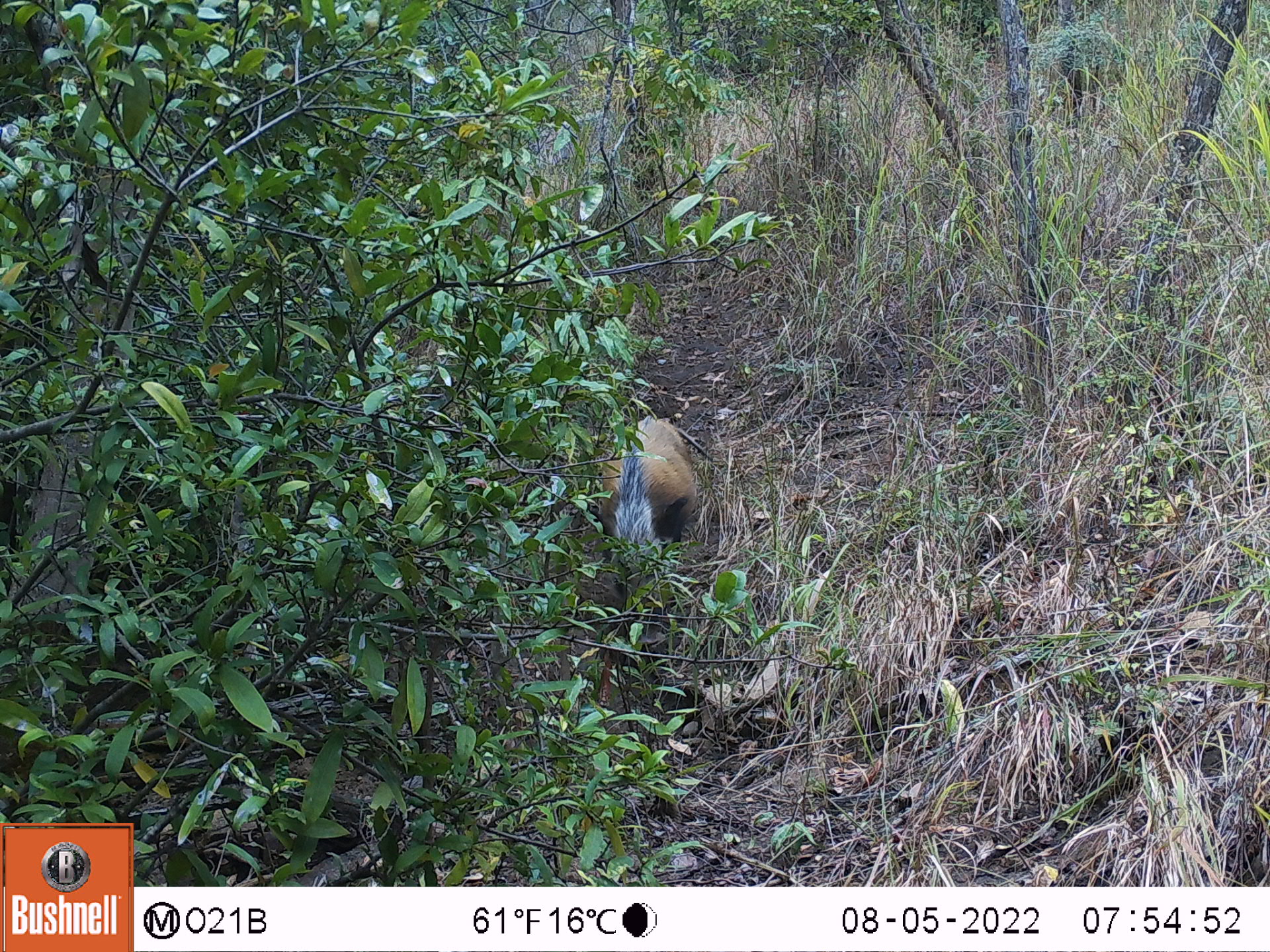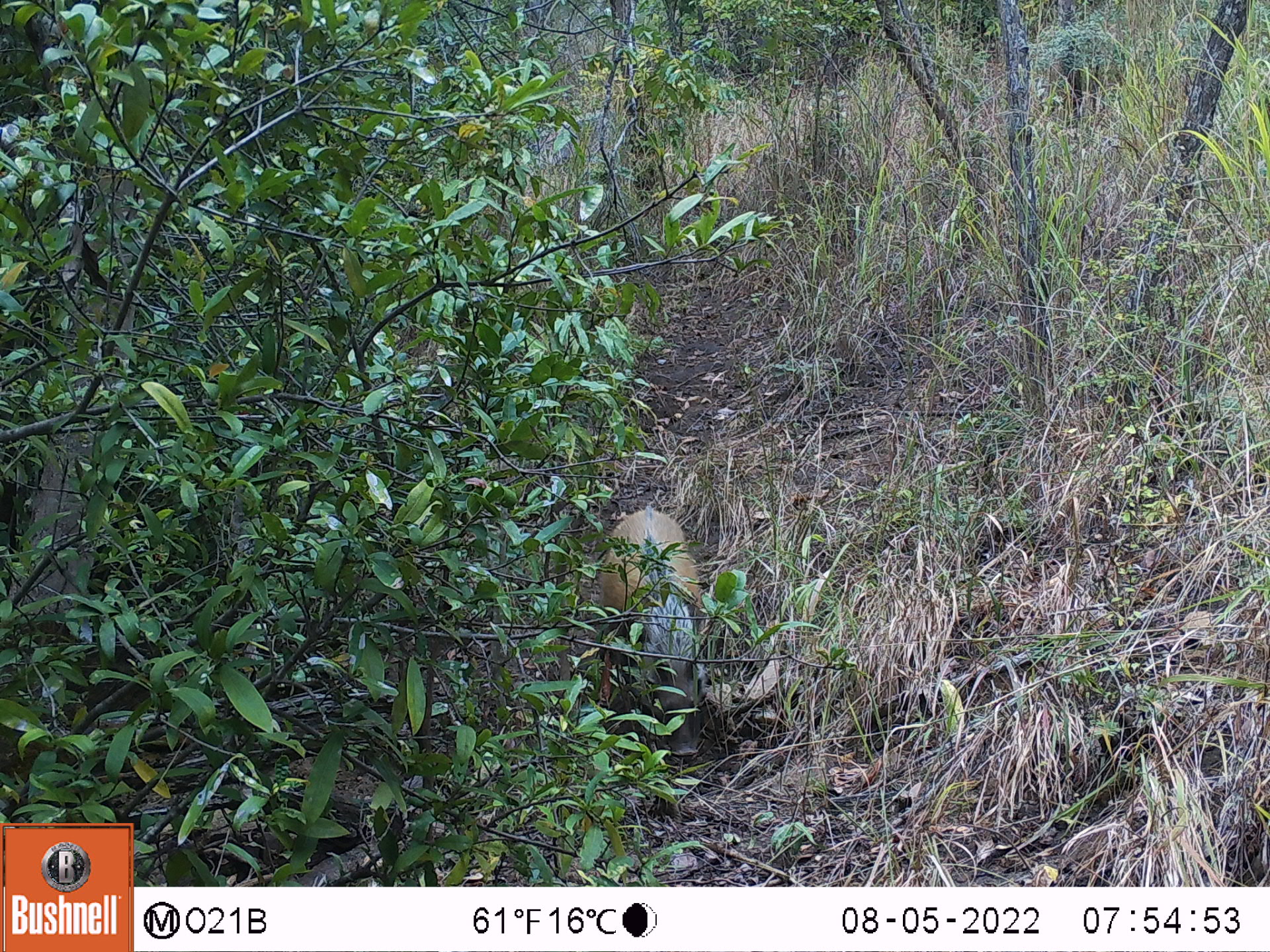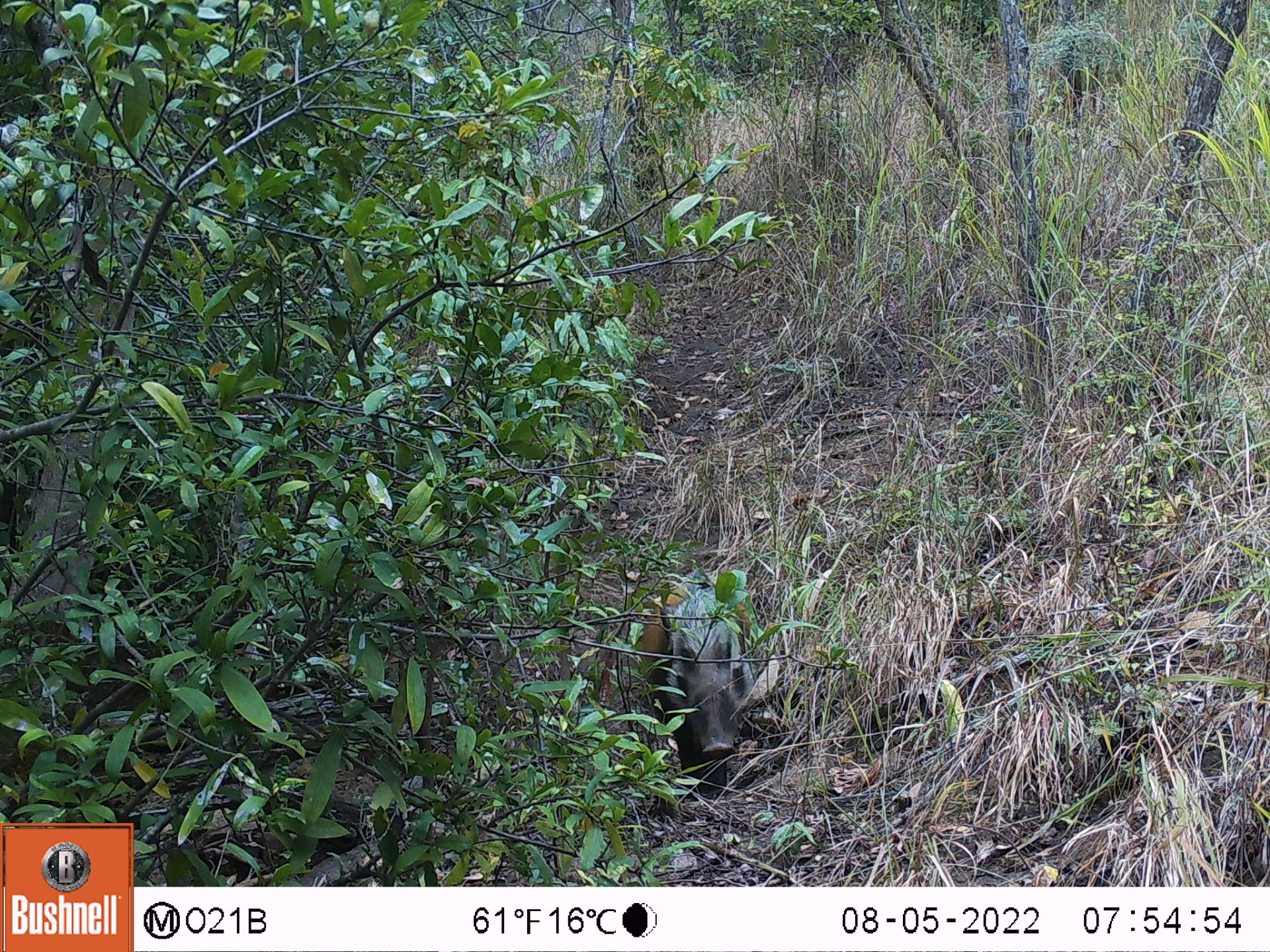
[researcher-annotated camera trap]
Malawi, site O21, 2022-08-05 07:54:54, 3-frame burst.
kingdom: Animalia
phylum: Chordata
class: Mammalia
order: Artiodactyla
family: Suidae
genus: Potamochoerus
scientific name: Potamochoerus larvatus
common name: bushpig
Bushpig (Potamochoerus larvatus), count 1.